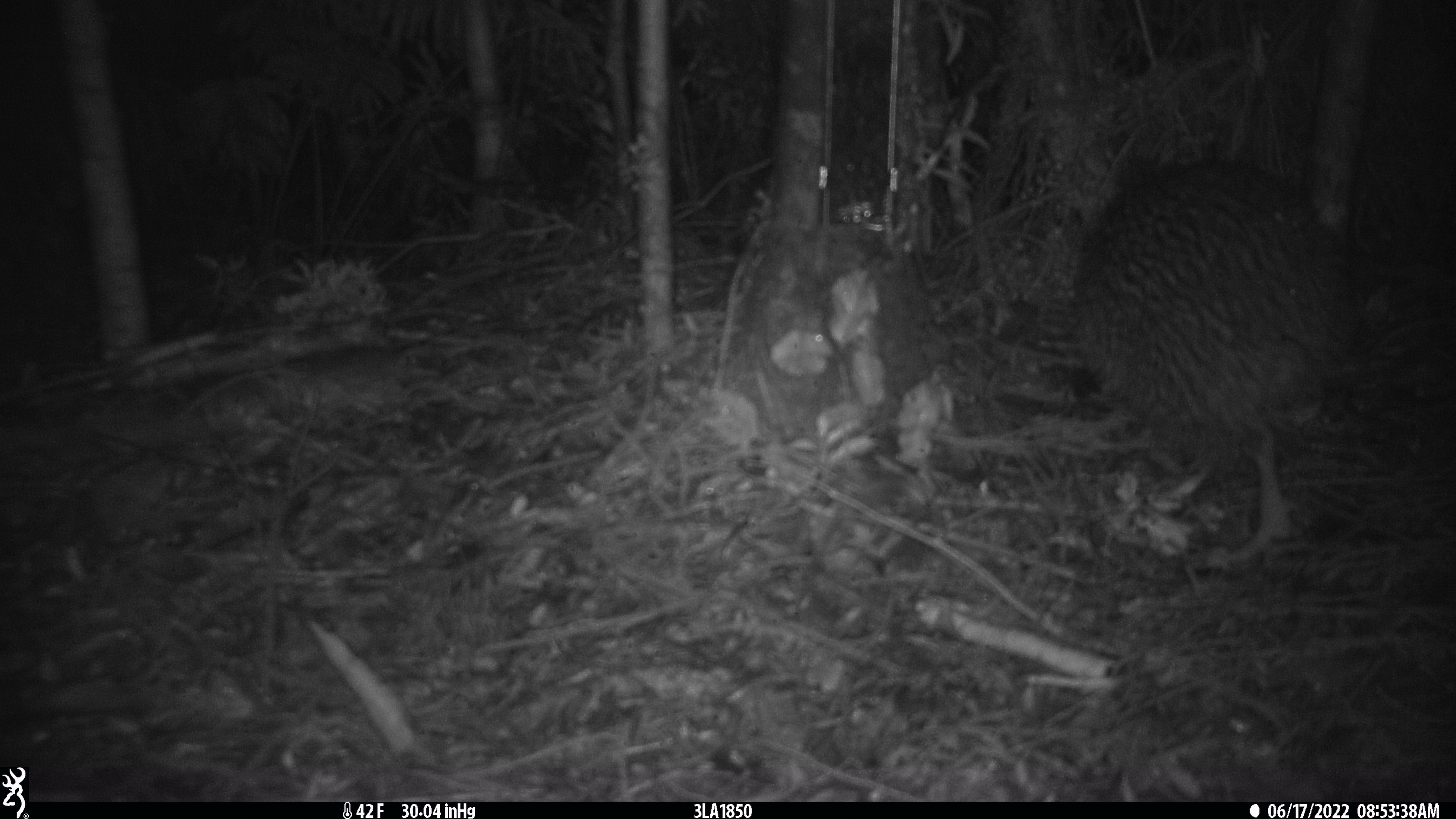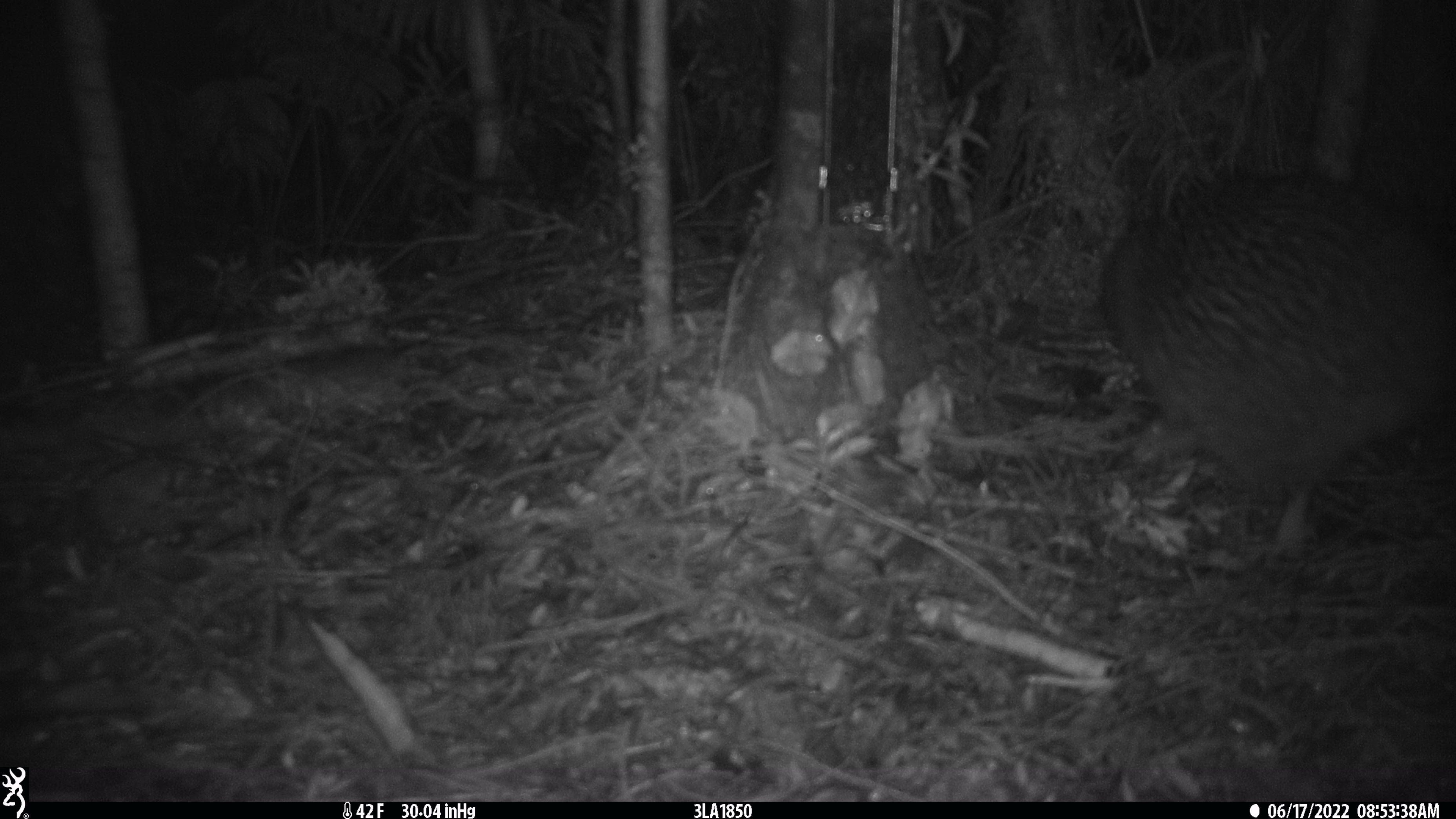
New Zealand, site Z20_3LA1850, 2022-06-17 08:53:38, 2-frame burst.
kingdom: Animalia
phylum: Chordata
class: Aves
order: Apterygiformes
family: Apterygidae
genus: Apteryx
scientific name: Apteryx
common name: kiwi